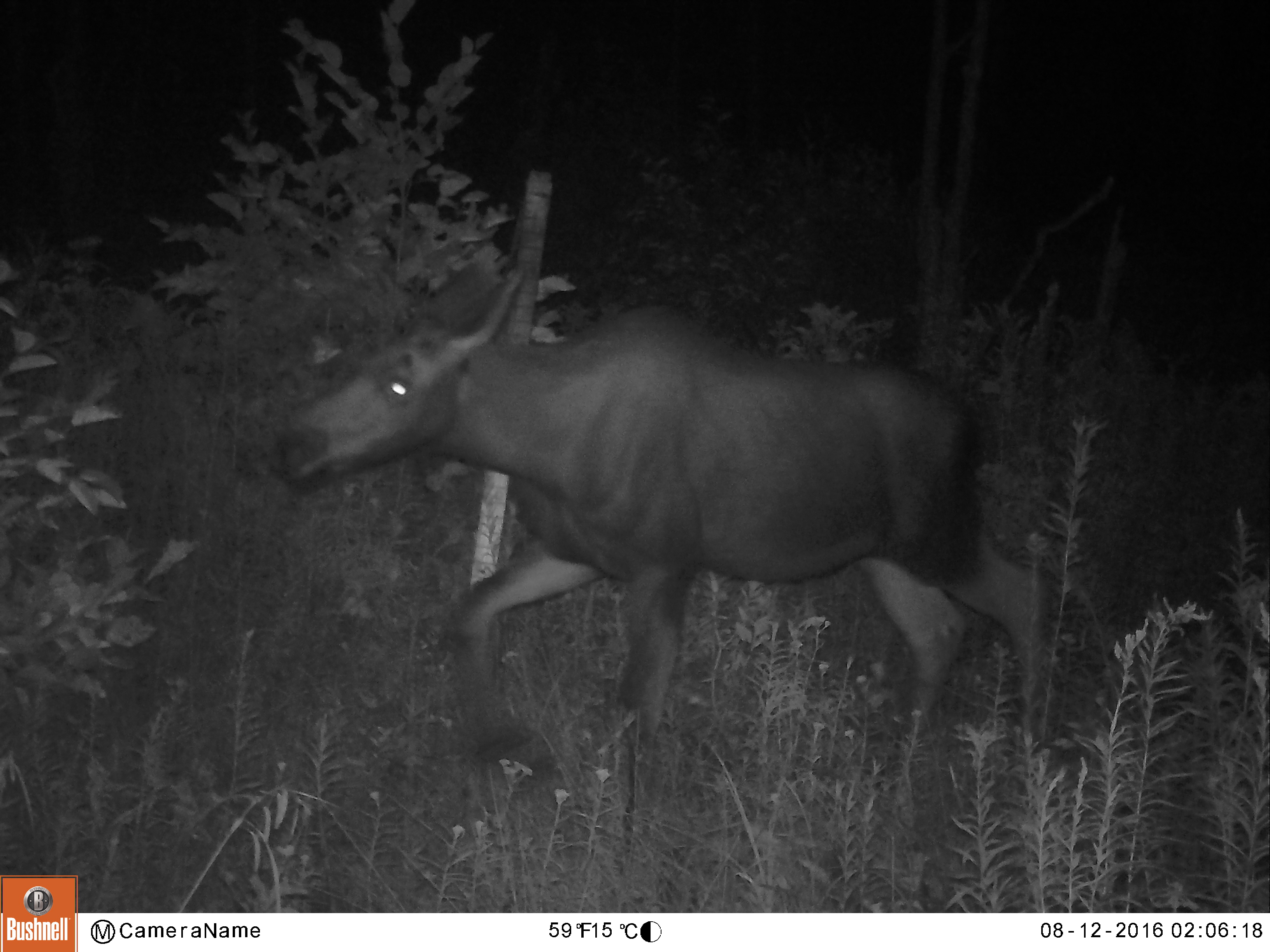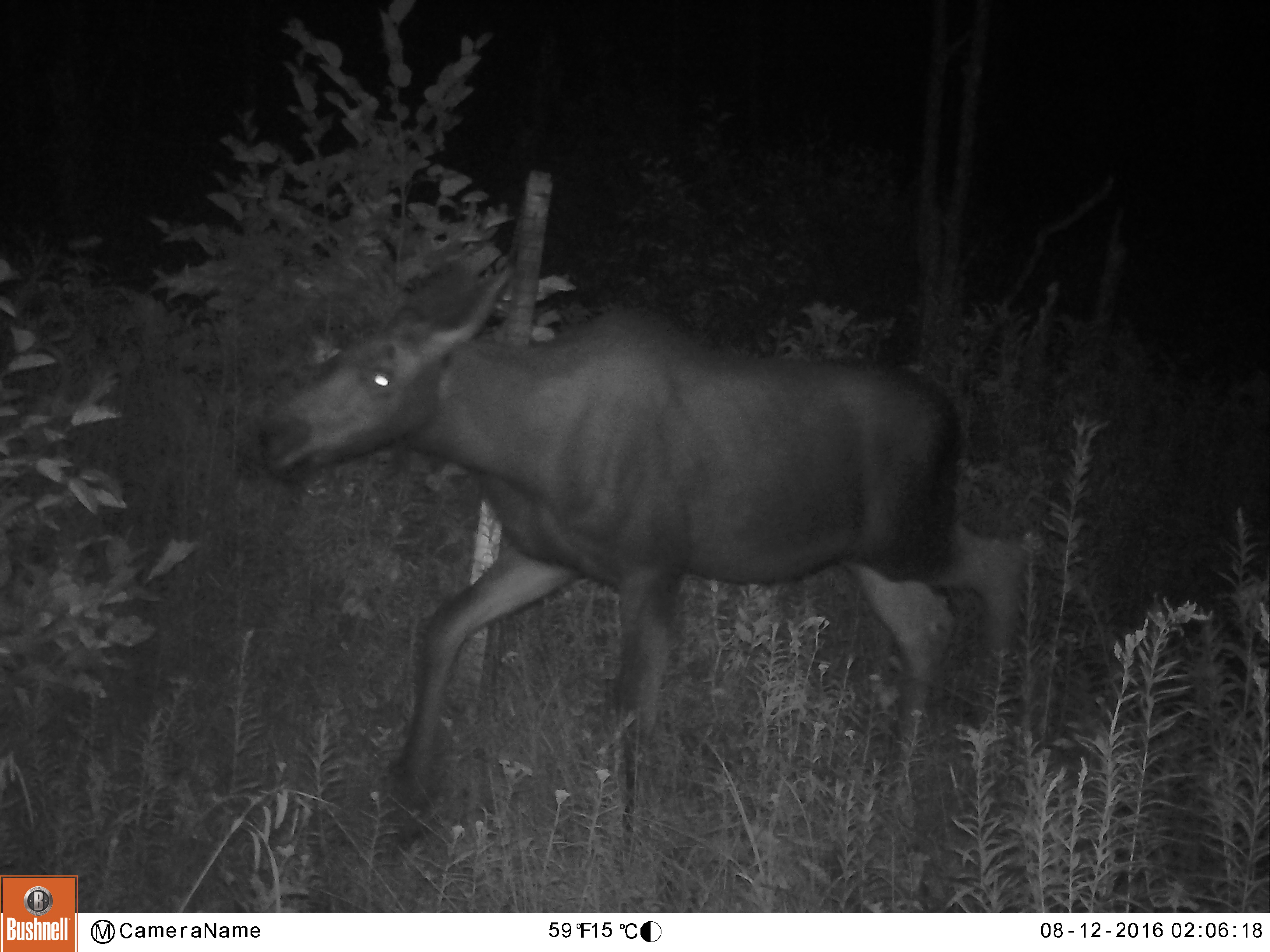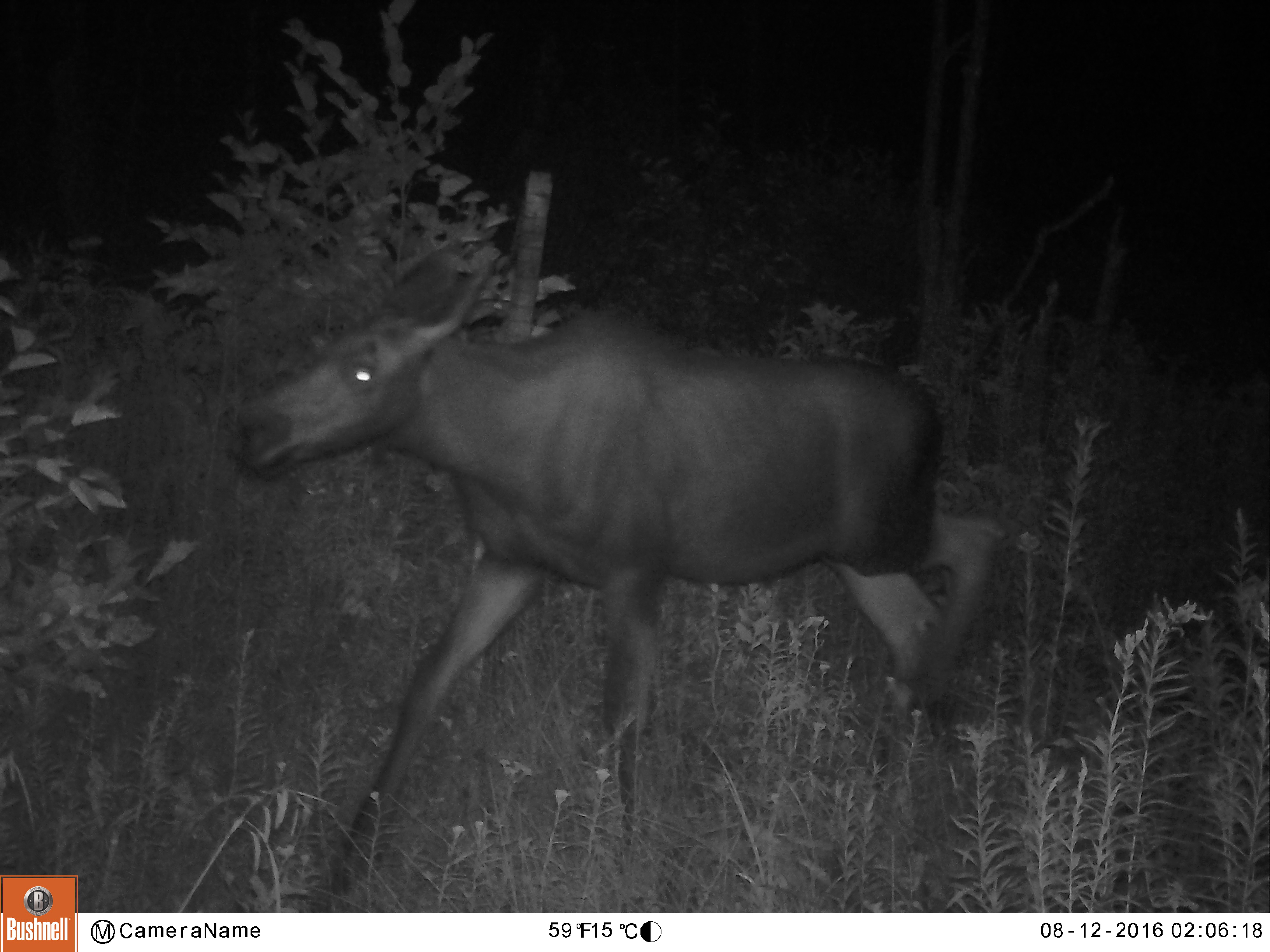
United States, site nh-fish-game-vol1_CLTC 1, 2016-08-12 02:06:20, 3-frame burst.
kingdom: Animalia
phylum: Chordata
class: Mammalia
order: Artiodactyla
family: Cervidae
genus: Alces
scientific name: Alces alces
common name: moose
Moose (Alces alces).